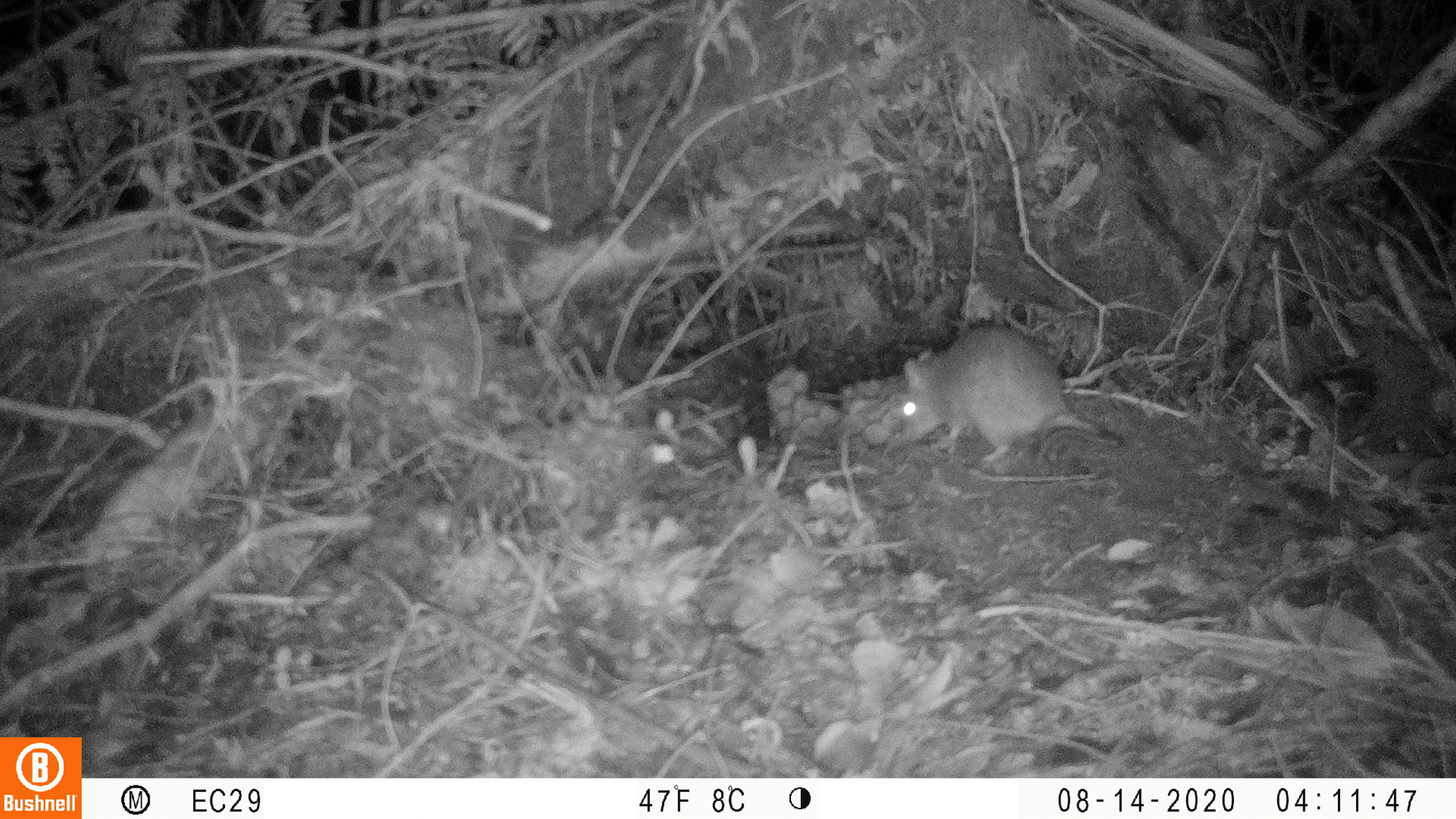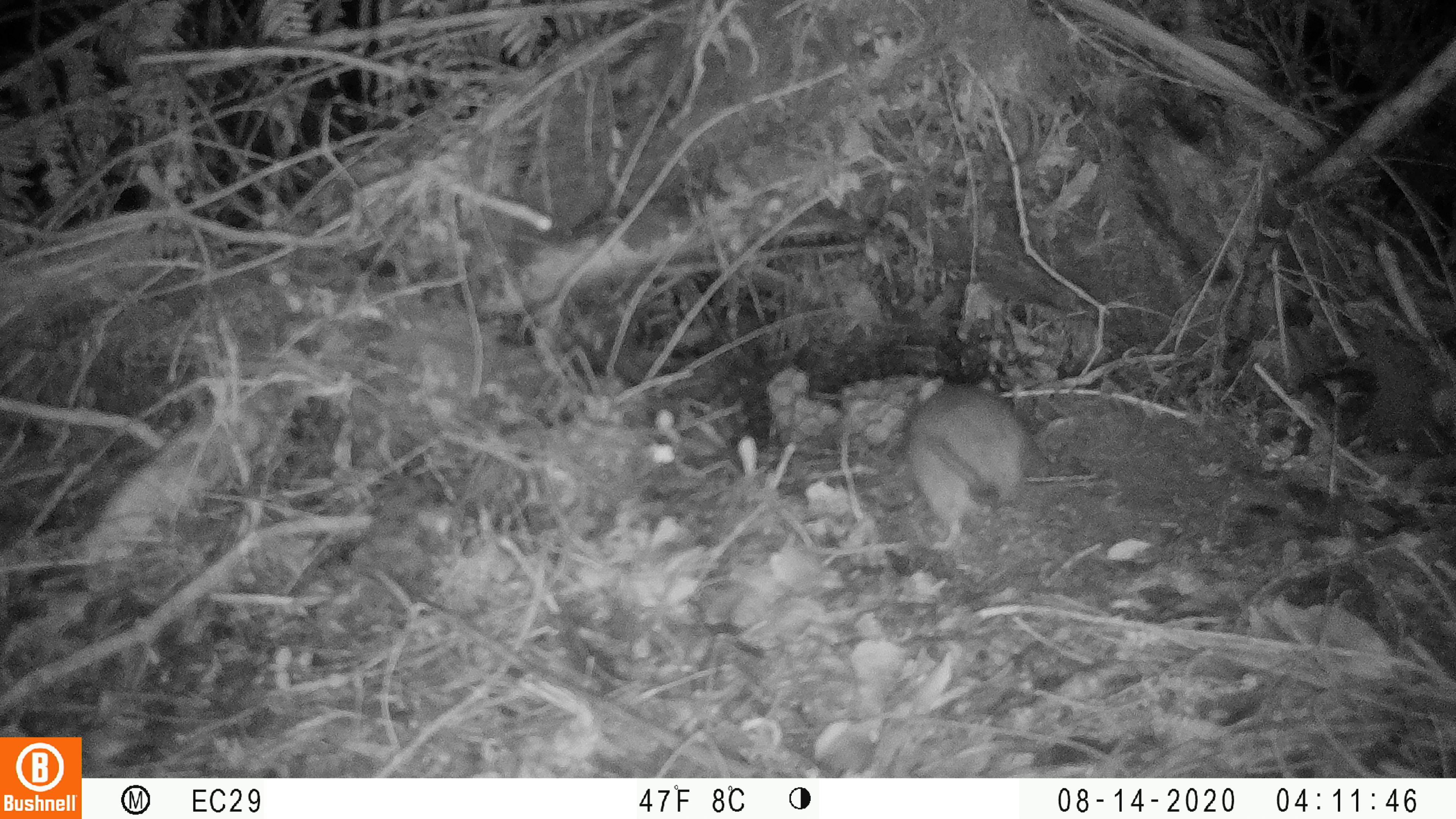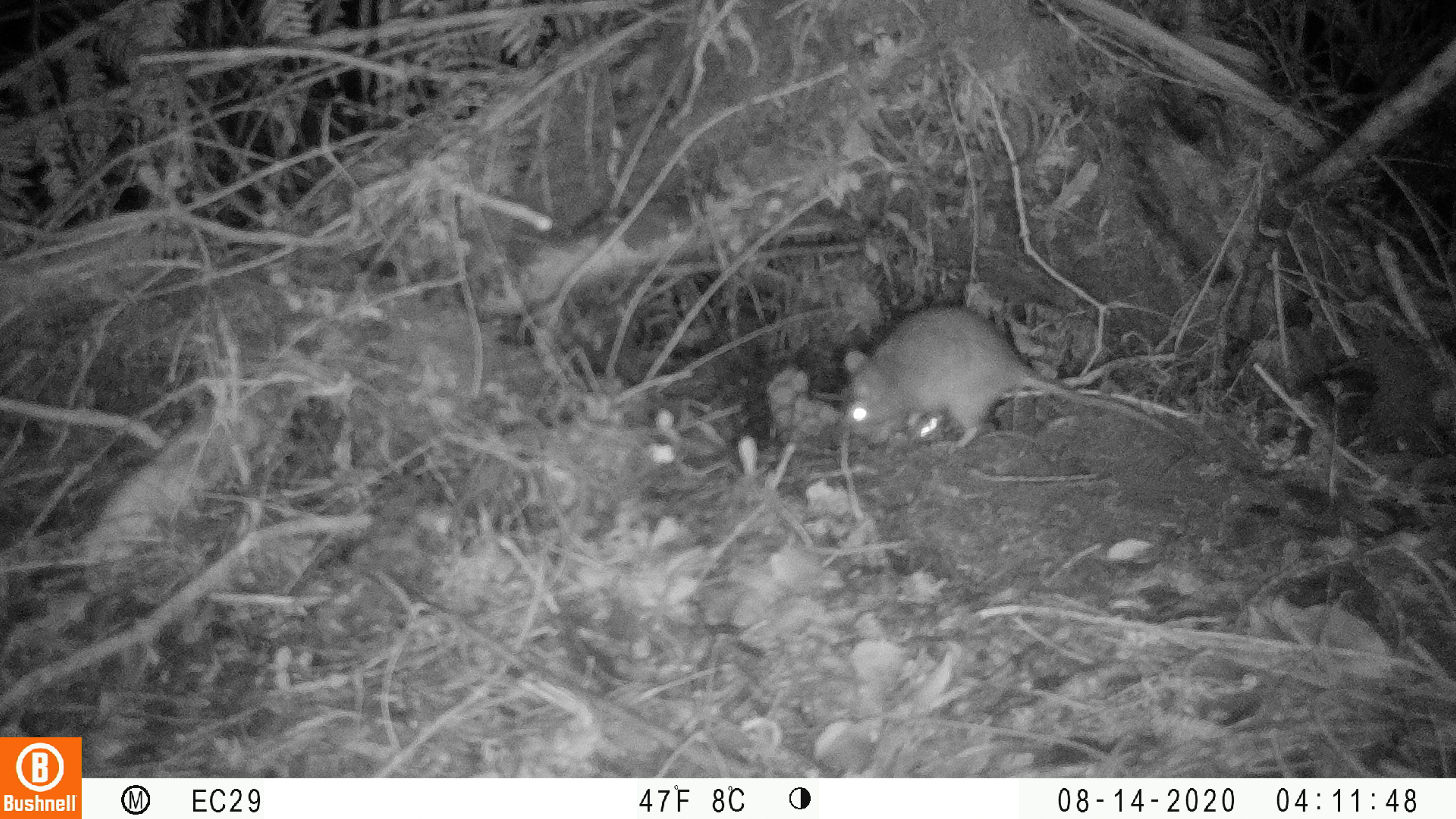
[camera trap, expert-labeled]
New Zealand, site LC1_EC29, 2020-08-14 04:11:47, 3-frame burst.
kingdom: Animalia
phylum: Chordata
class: Mammalia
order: Rodentia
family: Muridae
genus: Rattus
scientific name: Rattus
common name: rat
Rat (Rattus).